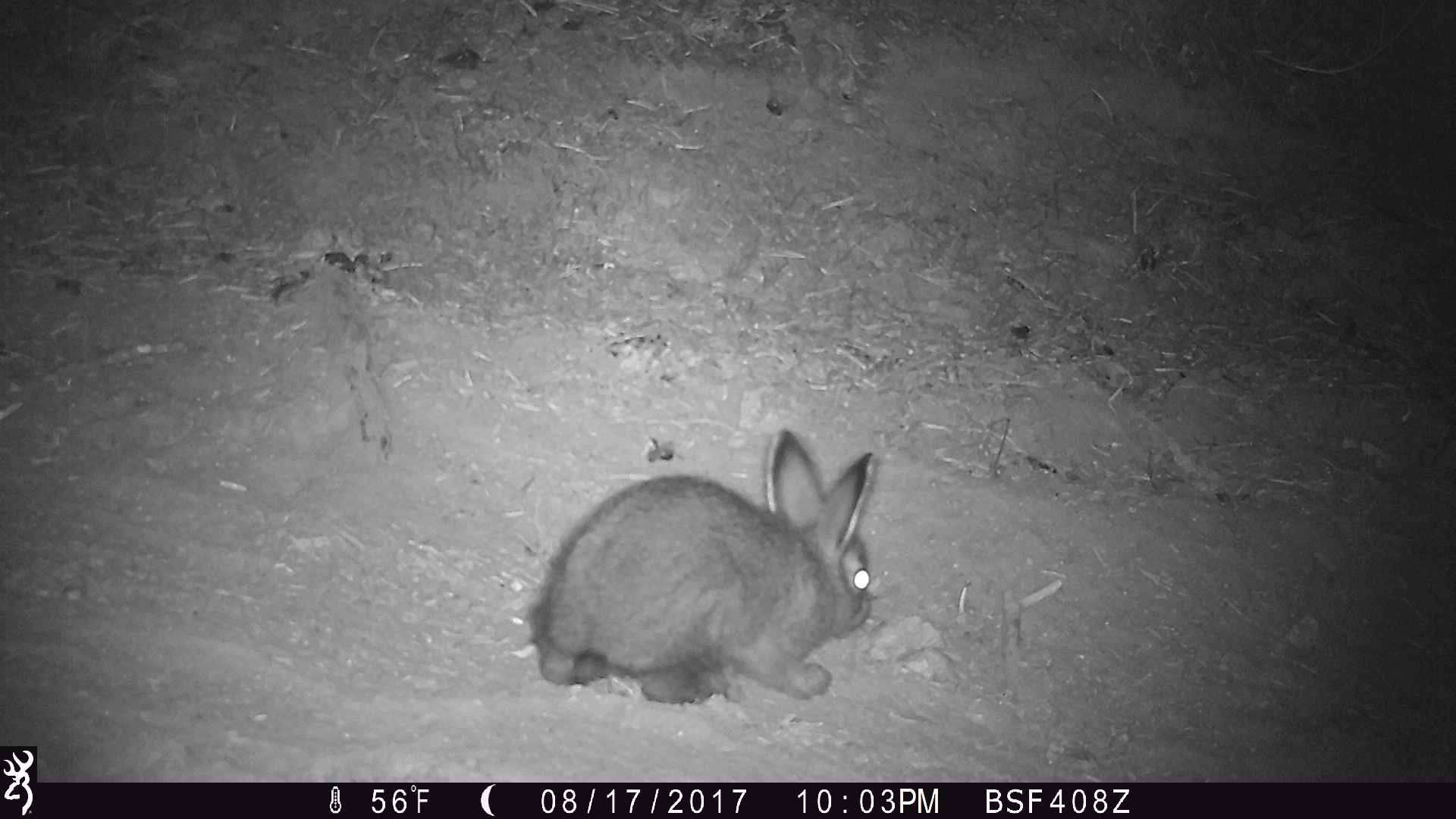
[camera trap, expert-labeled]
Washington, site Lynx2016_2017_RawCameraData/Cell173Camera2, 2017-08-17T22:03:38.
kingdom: Animalia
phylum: Chordata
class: Mammalia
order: Lagomorpha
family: Leporidae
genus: Lepus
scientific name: Lepus americanus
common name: snowshoe hare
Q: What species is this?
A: Lepus americanus (snowshoe hare).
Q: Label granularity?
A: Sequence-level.